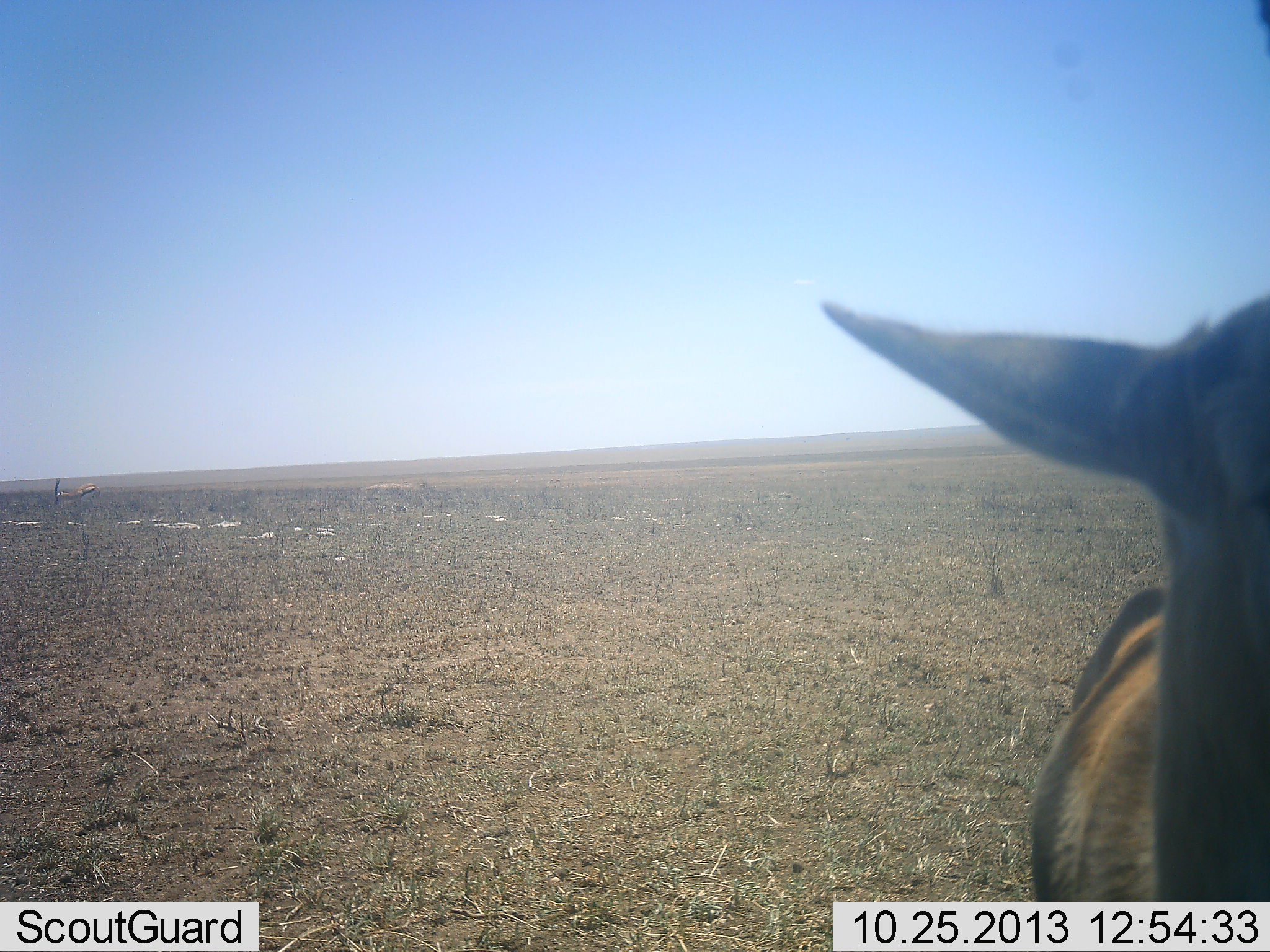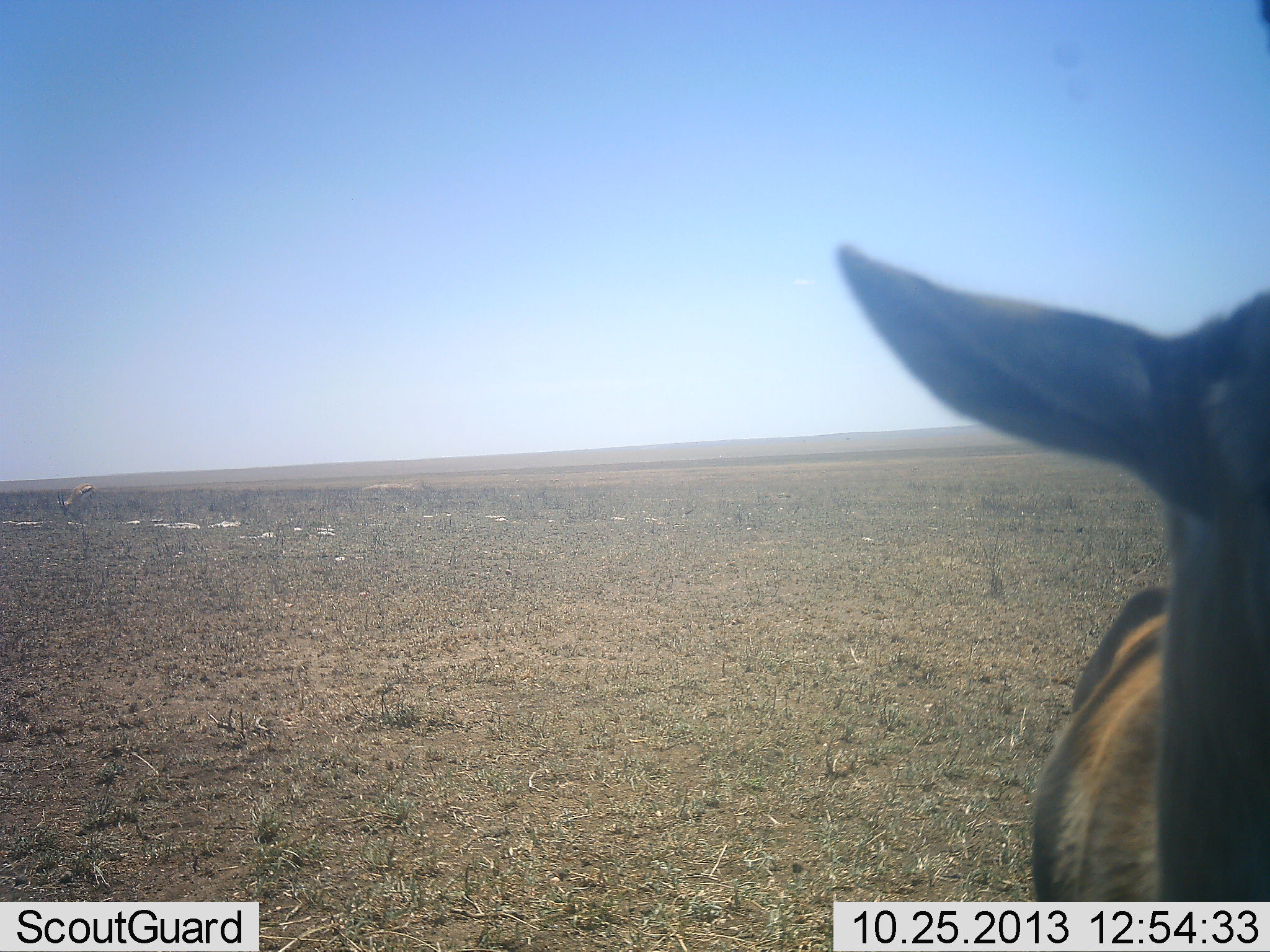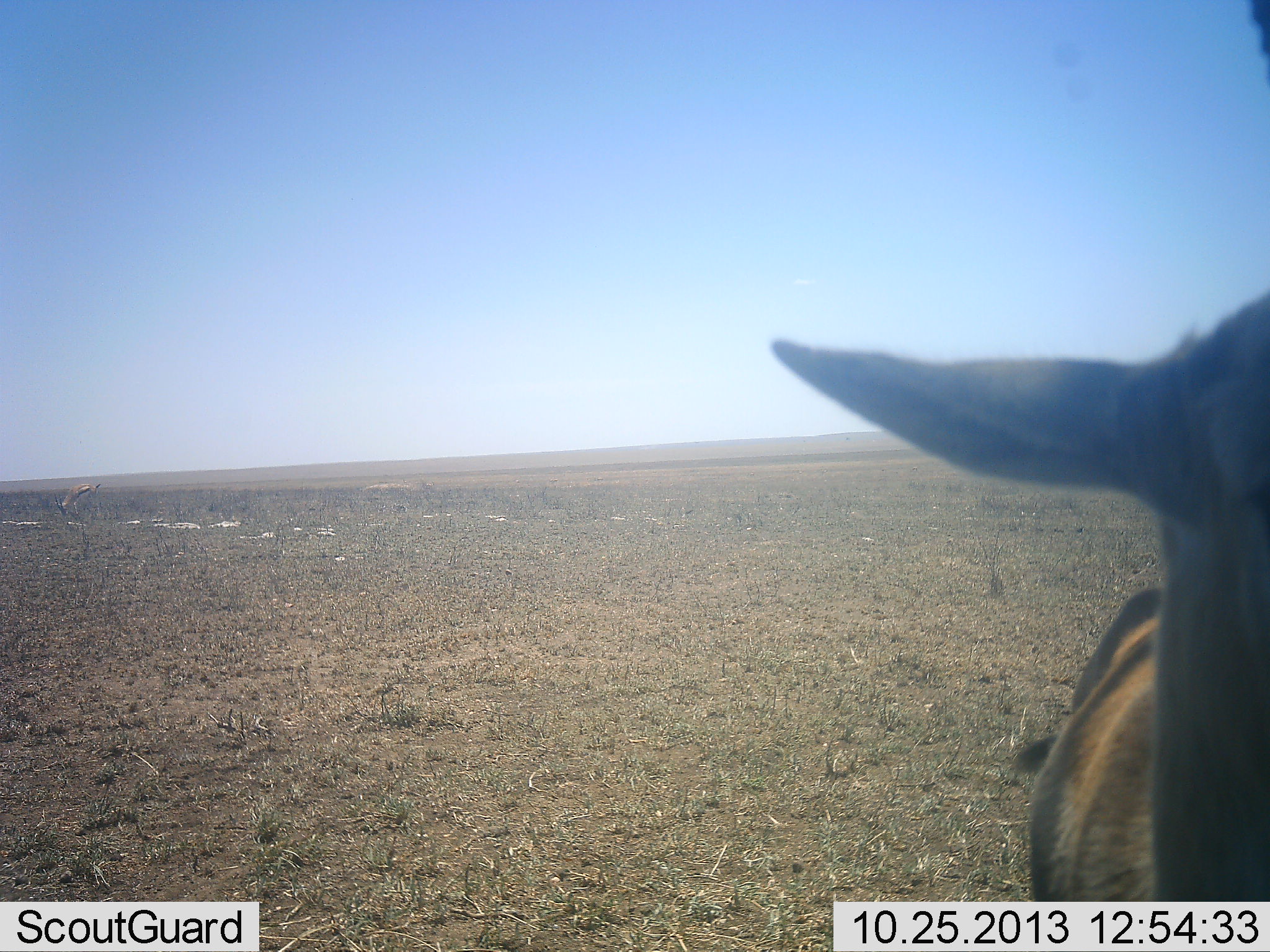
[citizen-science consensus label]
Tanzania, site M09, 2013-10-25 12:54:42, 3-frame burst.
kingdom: Animalia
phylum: Chordata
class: Mammalia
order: Artiodactyla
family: Bovidae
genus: Eudorcas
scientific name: Eudorcas thomsonii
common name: thomson's gazelle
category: gazellethomsons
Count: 2.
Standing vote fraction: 100%.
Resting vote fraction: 0%.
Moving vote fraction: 0%.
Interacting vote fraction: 0%.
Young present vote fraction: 0%.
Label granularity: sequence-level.